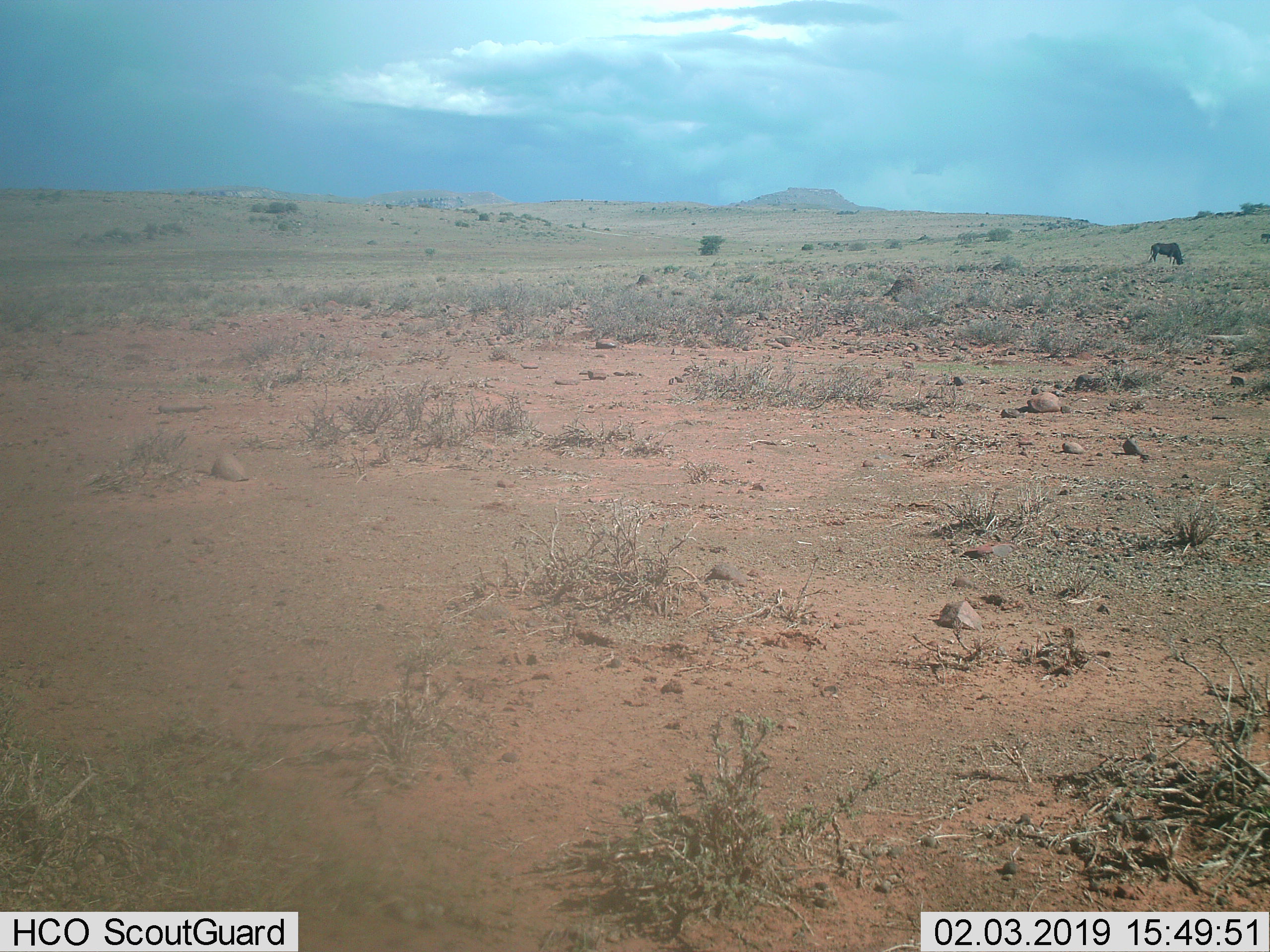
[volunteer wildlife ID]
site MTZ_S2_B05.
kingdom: Animalia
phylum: Chordata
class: Mammalia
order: Artiodactyla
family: Bovidae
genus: Connochaetes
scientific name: Connochaetes gnou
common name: black wildebeest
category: wildebeestblack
Wildebeestblack (black wildebeest) (Connochaetes gnou), count 1. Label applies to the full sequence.